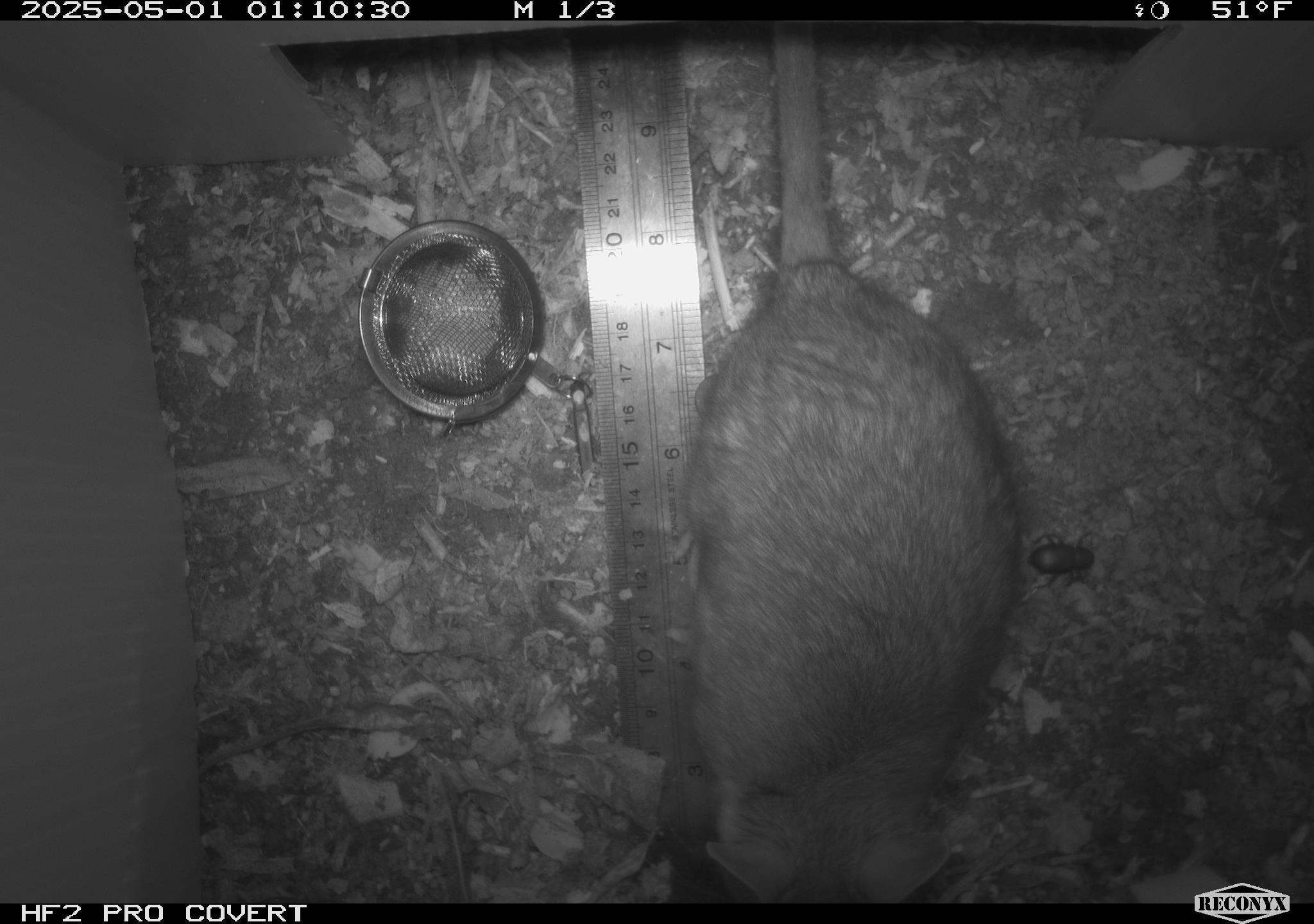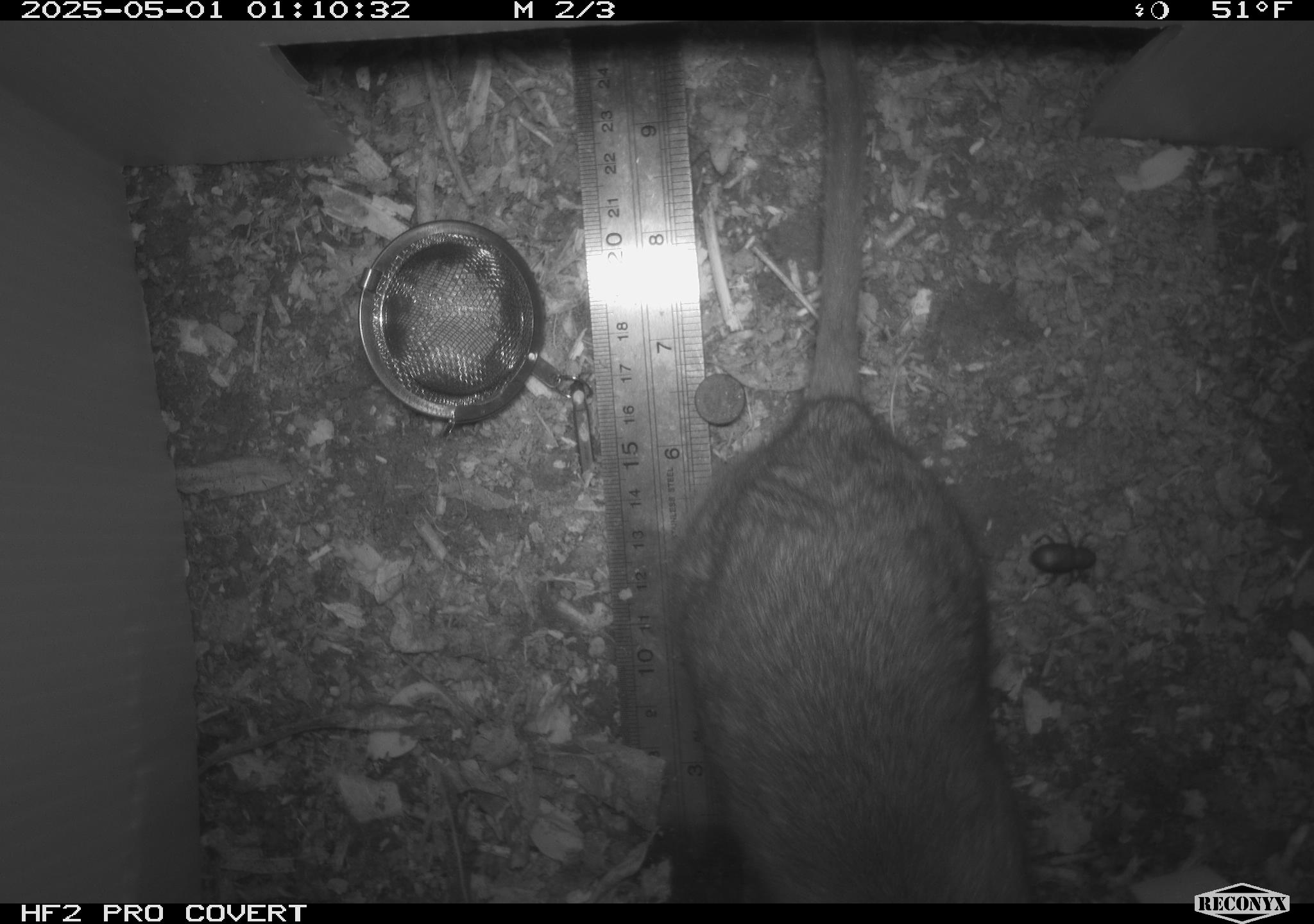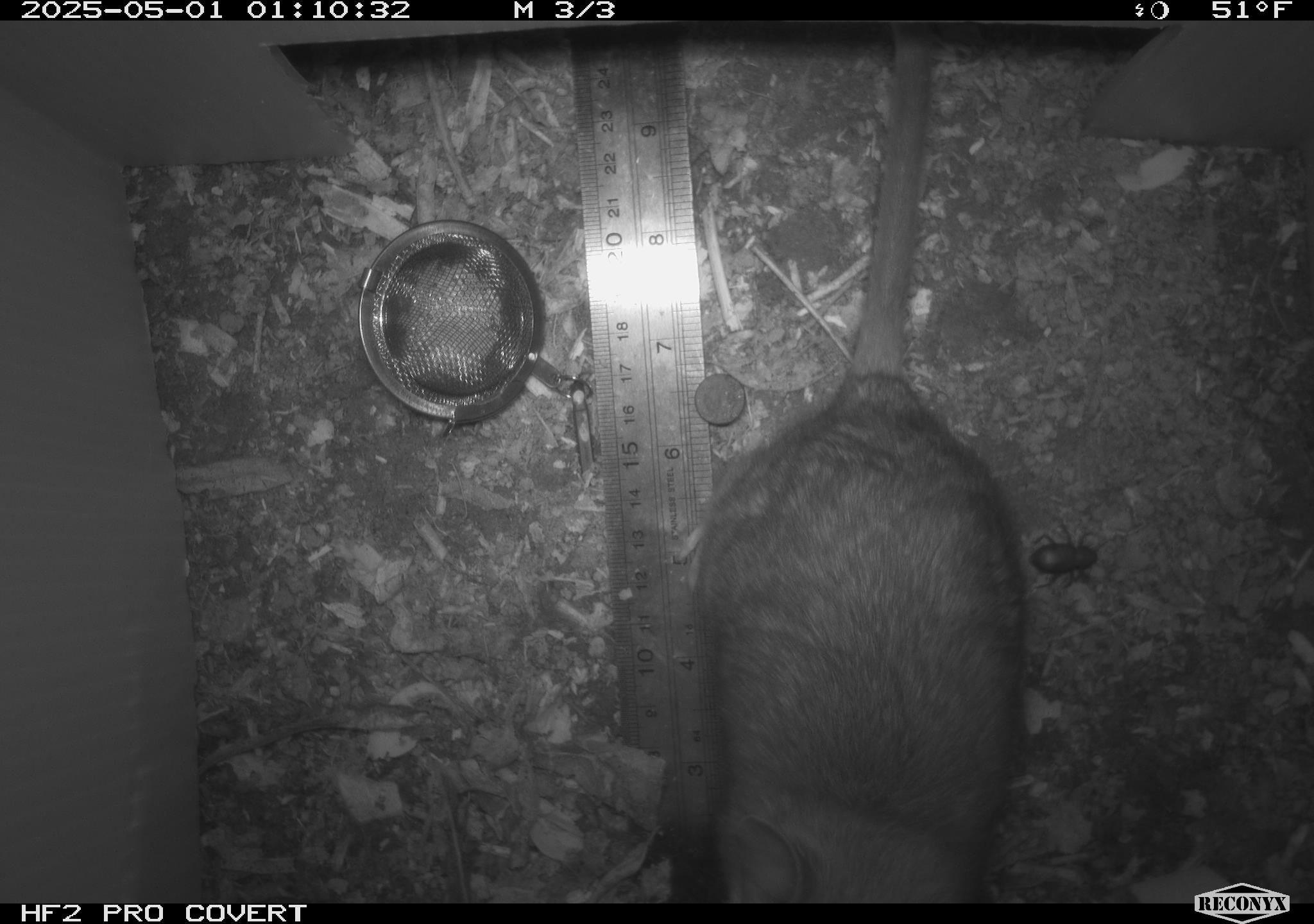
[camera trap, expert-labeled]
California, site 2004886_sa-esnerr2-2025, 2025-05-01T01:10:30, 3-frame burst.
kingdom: Animalia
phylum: Chordata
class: Mammalia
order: Rodentia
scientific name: Rodentia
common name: rodent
Rodent (Rodentia).